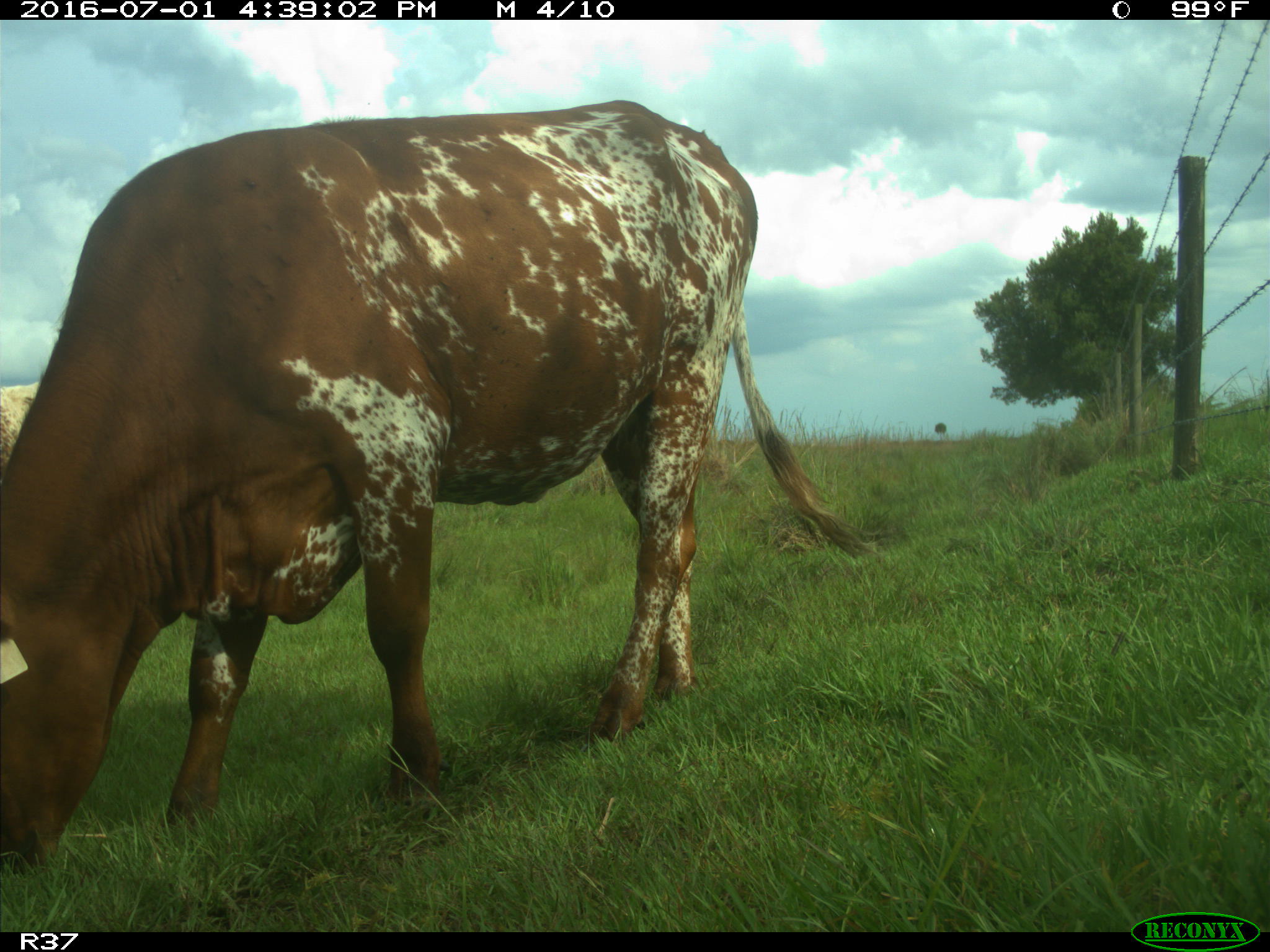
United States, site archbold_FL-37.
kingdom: Animalia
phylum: Chordata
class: Mammalia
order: Artiodactyla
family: Bovidae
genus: Bos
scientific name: Bos taurus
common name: domestic cow